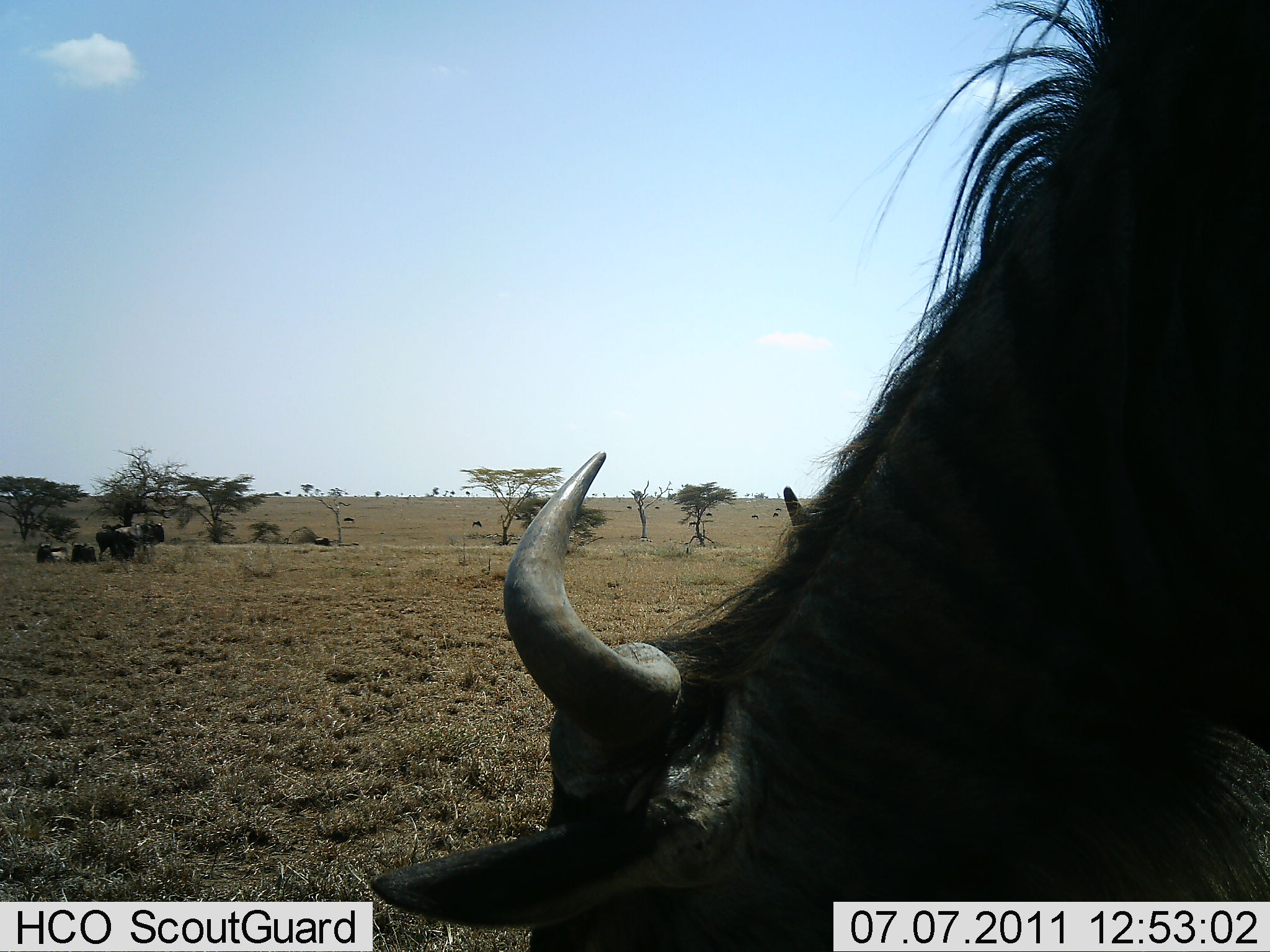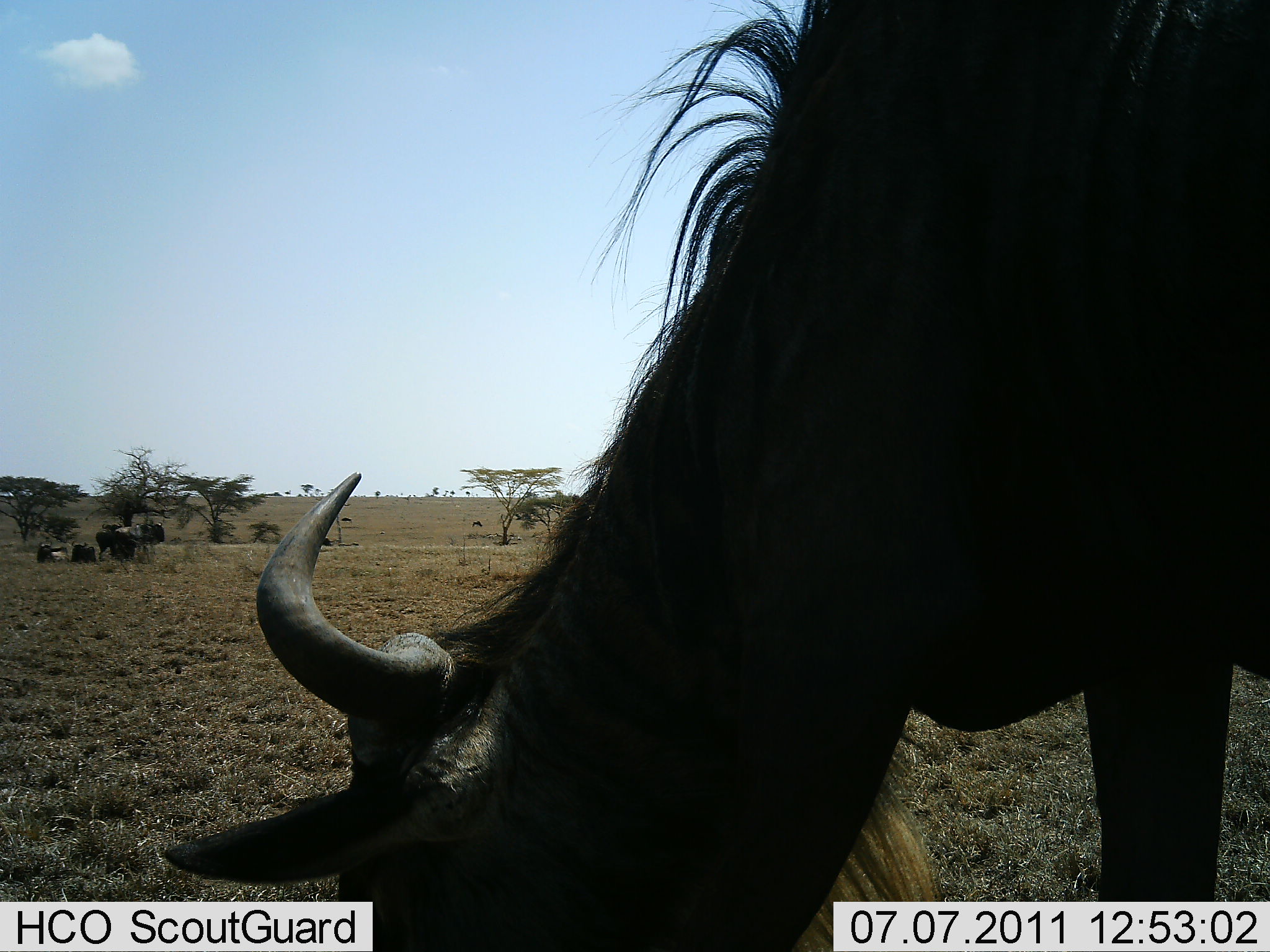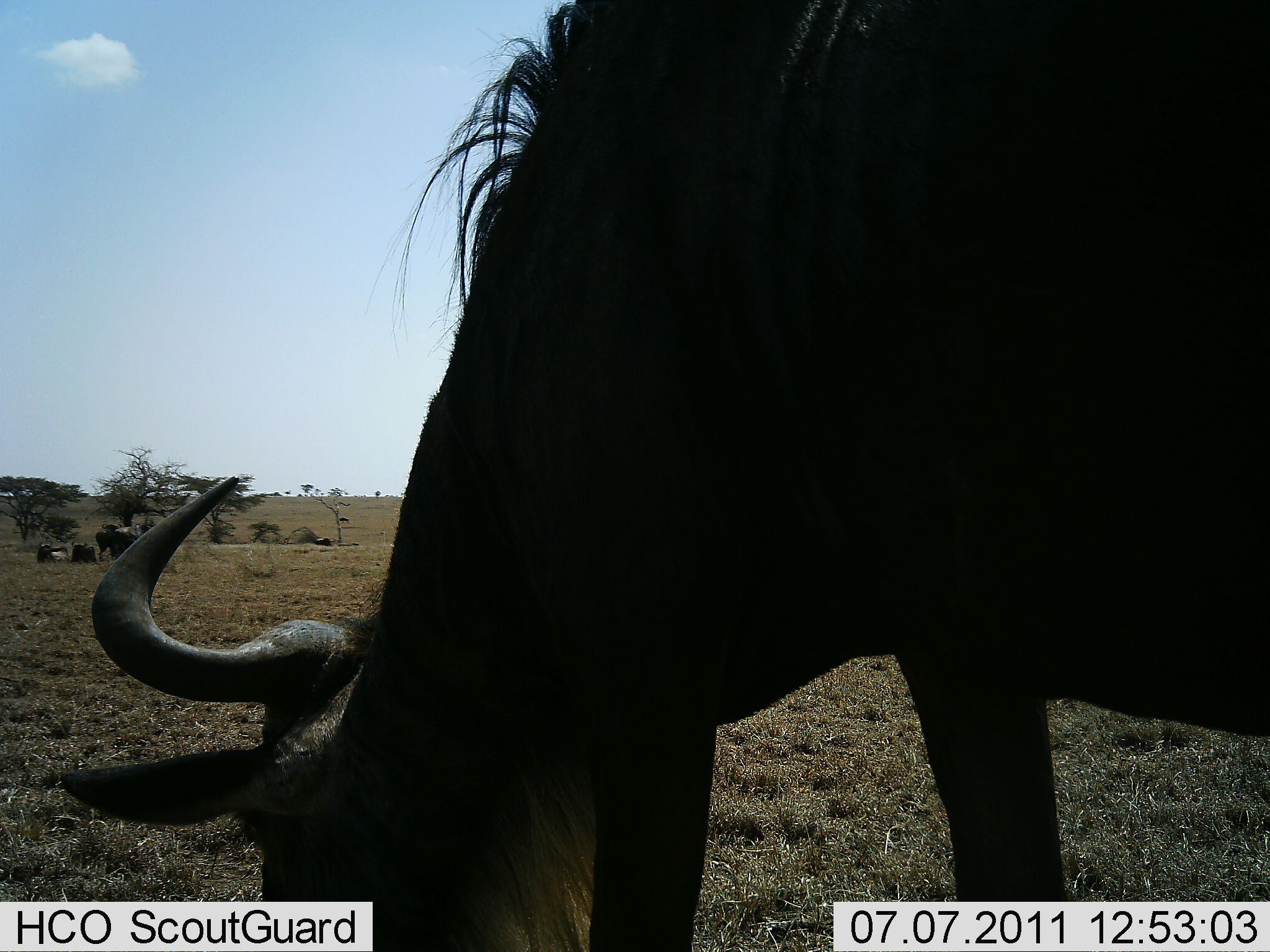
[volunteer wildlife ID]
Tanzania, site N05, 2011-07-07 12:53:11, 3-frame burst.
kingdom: Animalia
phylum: Chordata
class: Mammalia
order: Artiodactyla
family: Bovidae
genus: Connochaetes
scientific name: Connochaetes taurinus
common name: blue wildebeest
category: wildebeest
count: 4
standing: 55%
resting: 82%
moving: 18%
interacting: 0%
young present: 0%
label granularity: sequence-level